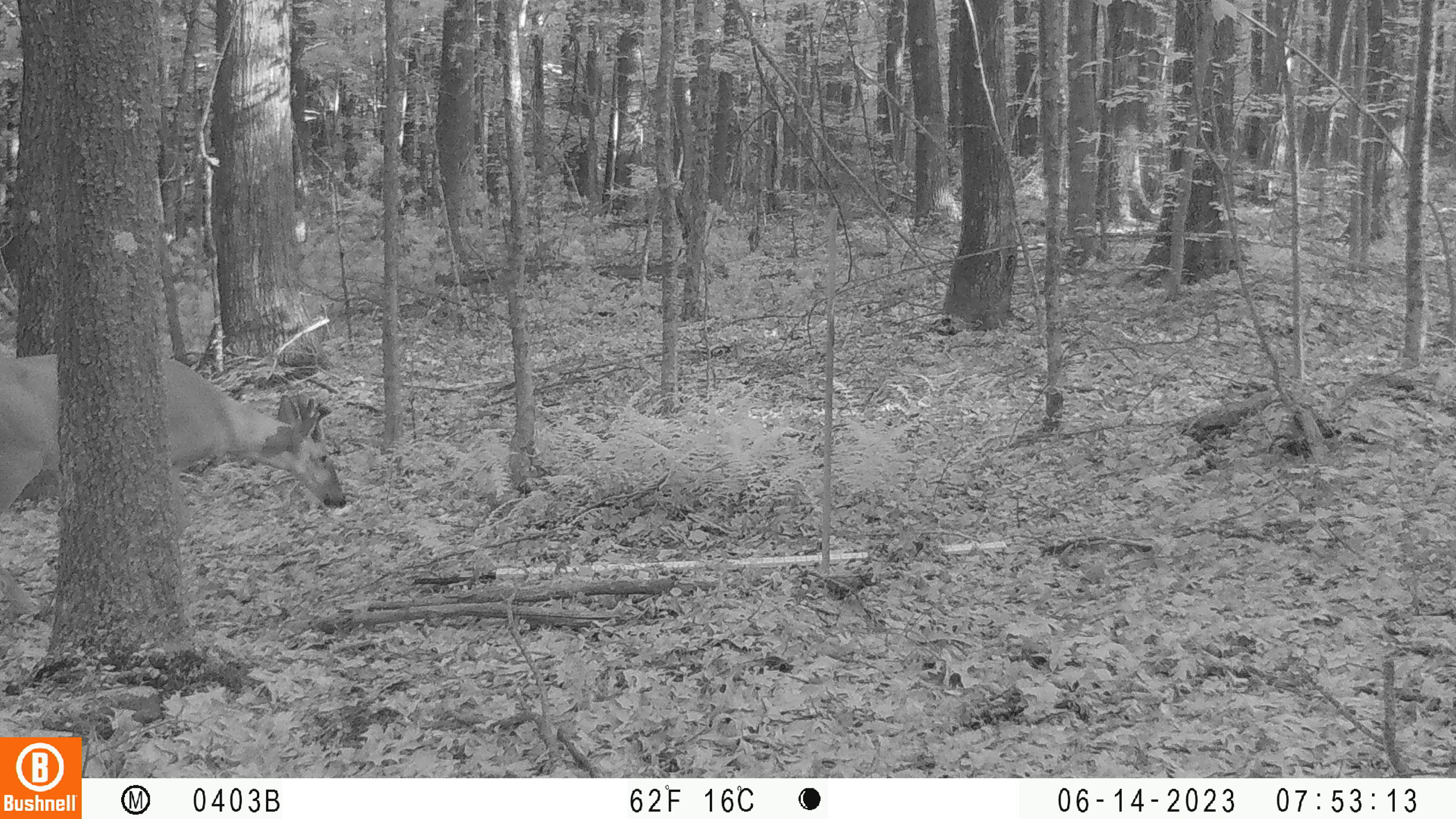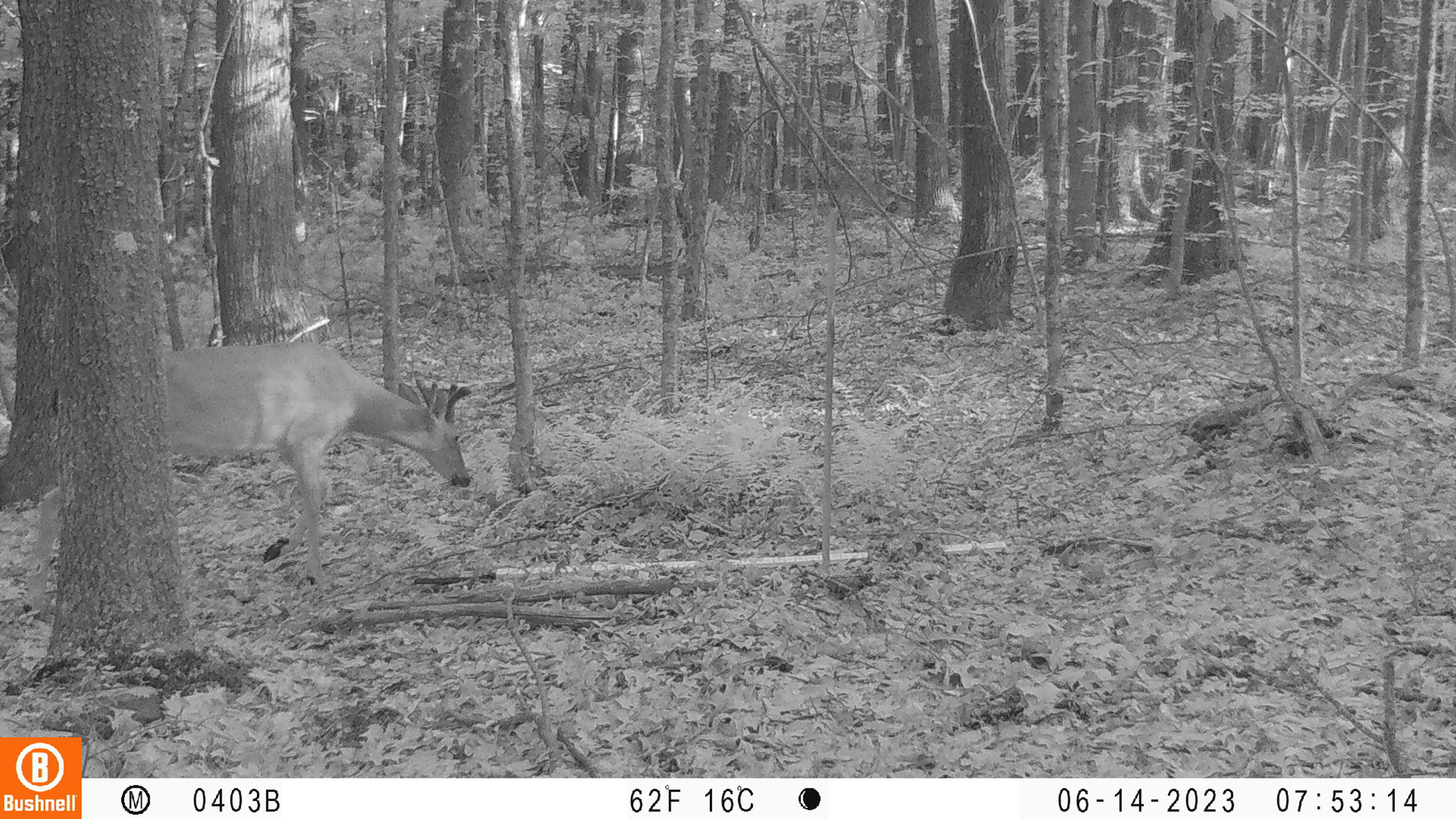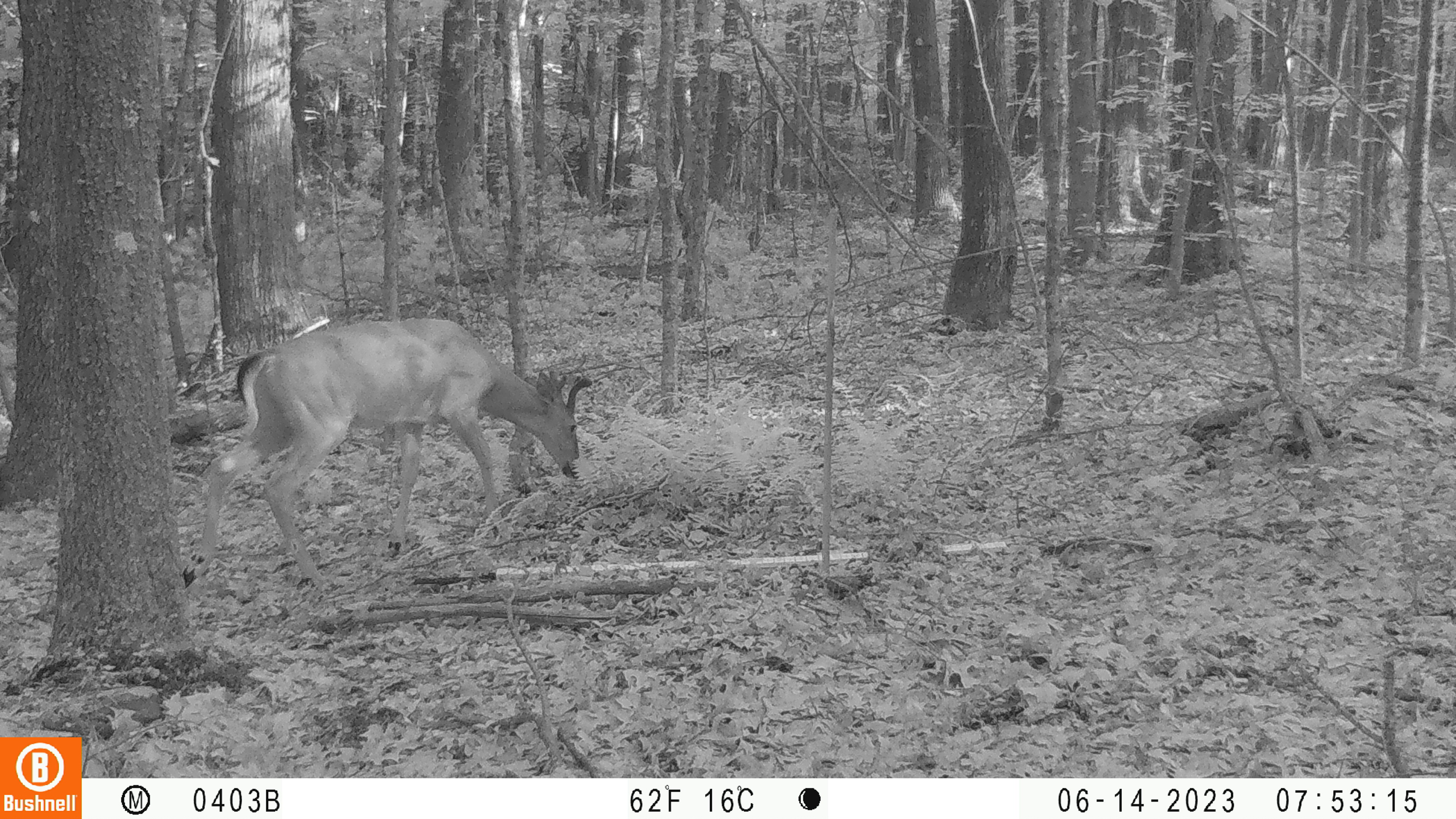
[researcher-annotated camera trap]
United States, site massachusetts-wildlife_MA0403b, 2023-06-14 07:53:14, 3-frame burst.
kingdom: Animalia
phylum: Chordata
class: Mammalia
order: Artiodactyla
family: Cervidae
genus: Odocoileus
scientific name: Odocoileus virginianus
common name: white-tailed deer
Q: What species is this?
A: White-tailed deer (Odocoileus virginianus).